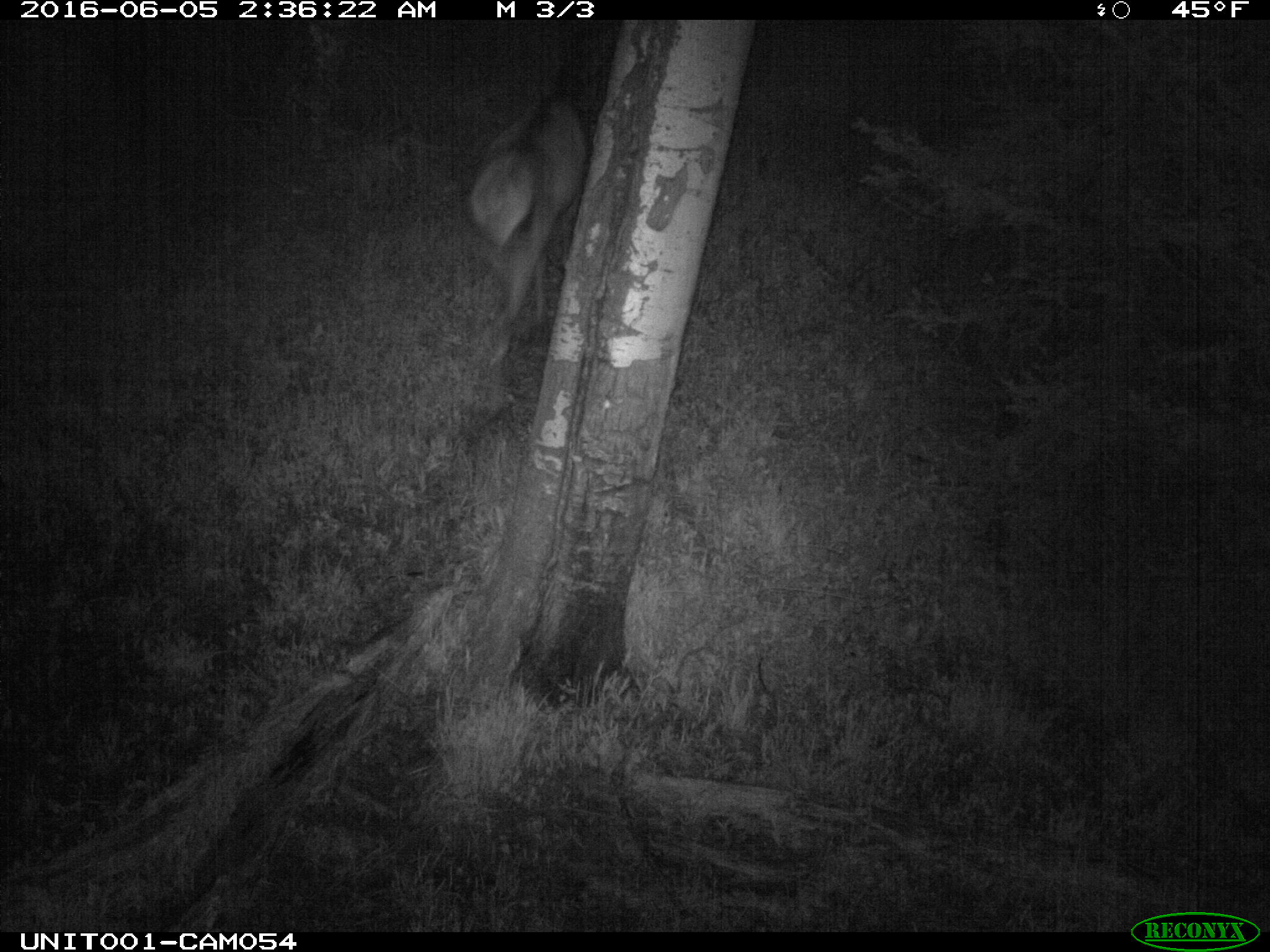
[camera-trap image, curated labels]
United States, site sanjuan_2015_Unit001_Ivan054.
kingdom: Animalia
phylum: Chordata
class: Mammalia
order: Artiodactyla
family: Cervidae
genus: Cervus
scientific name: Cervus elaphus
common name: red deer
Cervus elaphus (red deer).